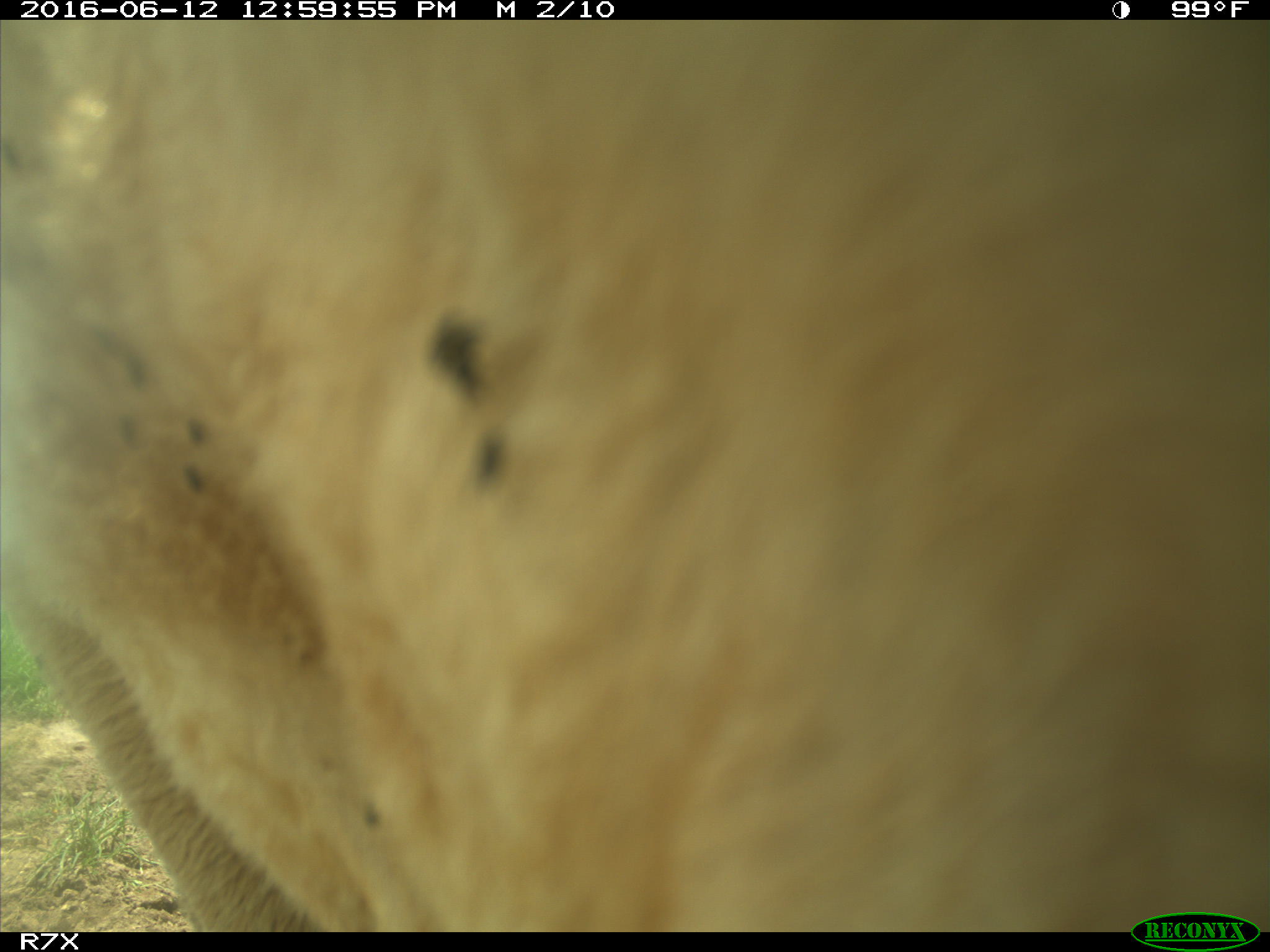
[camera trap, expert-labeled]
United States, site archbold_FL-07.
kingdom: Animalia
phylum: Chordata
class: Mammalia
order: Artiodactyla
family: Bovidae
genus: Bos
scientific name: Bos taurus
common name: domestic cow